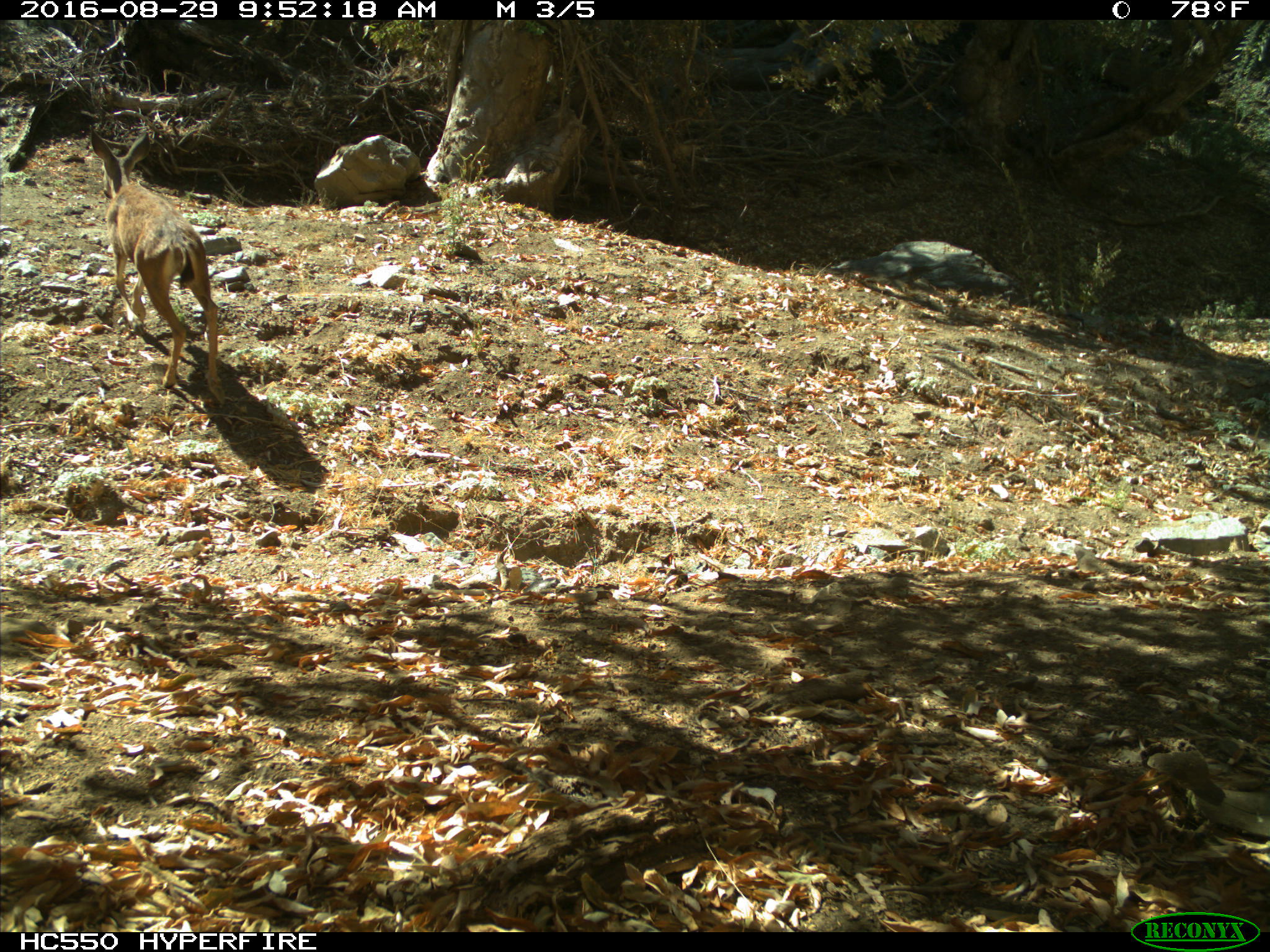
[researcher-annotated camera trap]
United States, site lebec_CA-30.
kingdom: Animalia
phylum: Chordata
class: Mammalia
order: Artiodactyla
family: Cervidae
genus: Odocoileus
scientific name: Odocoileus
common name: deer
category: unidentified deer